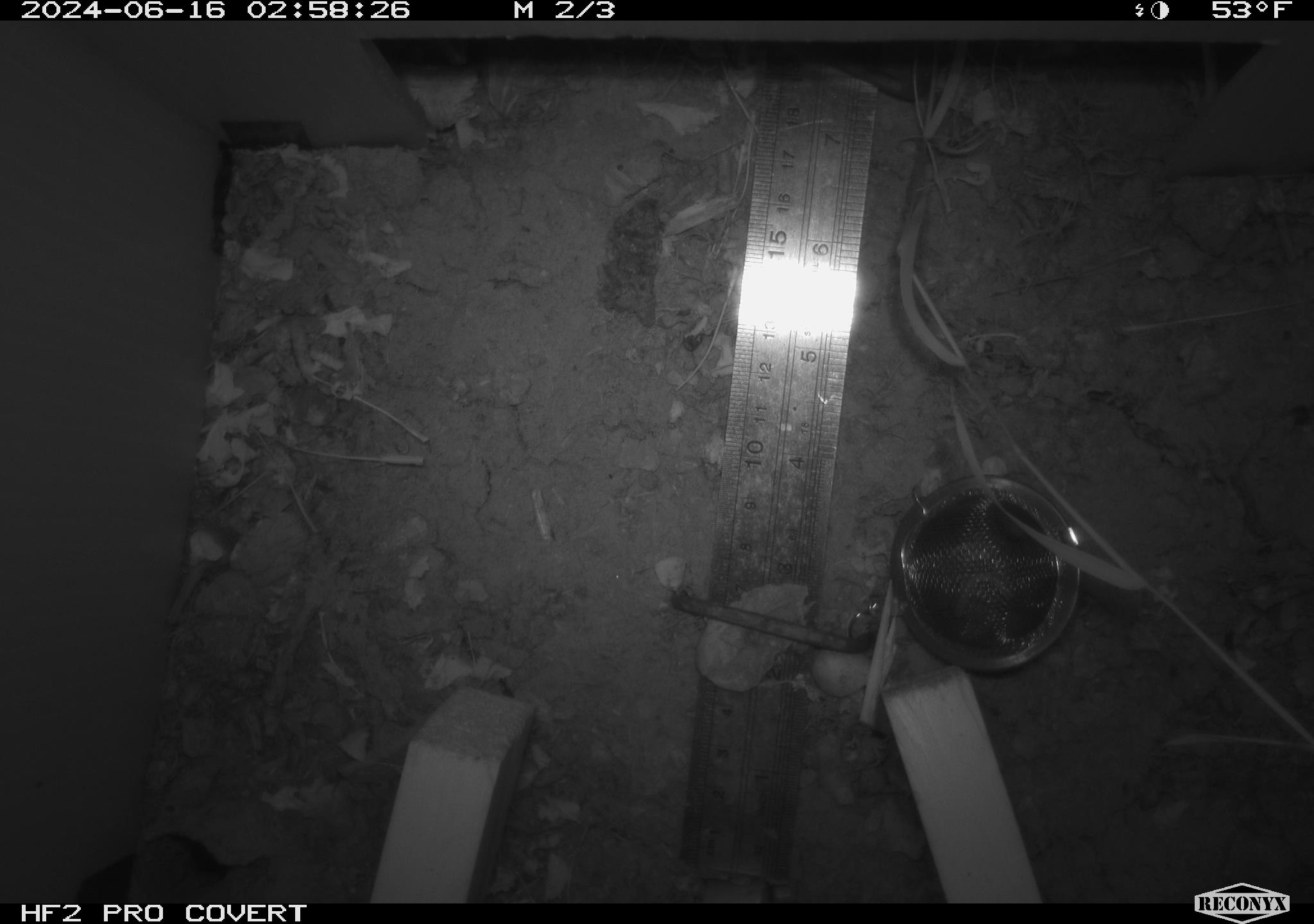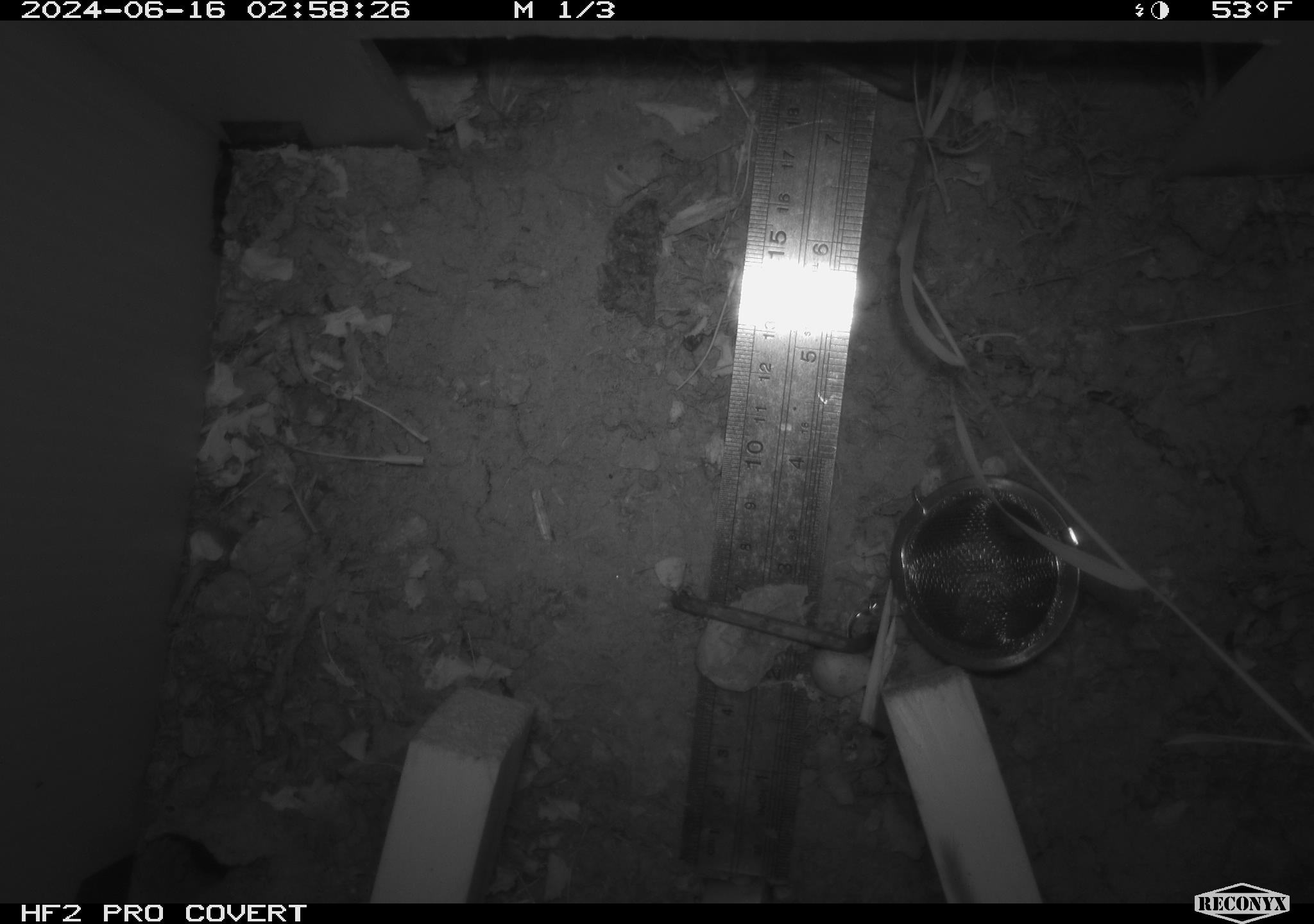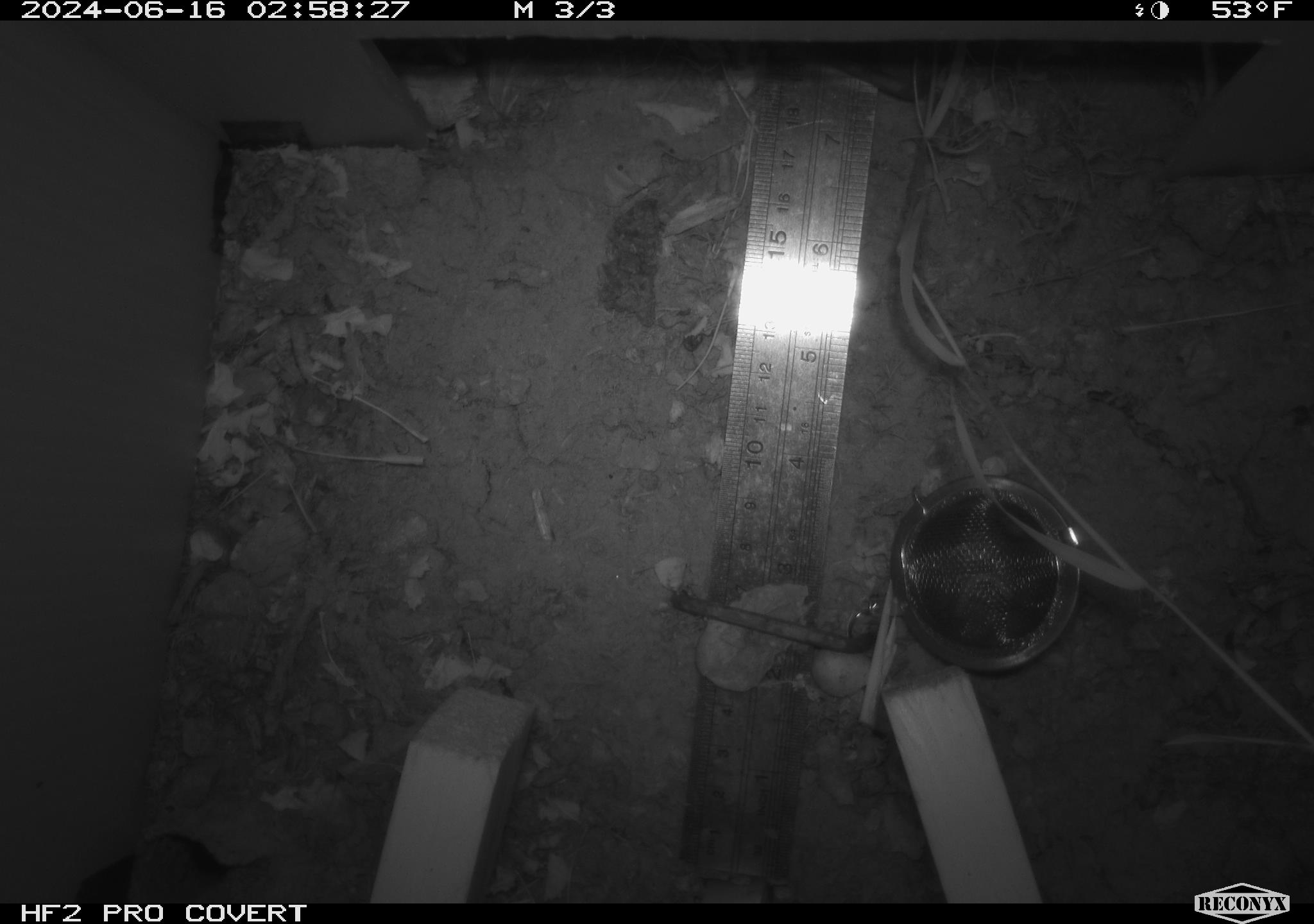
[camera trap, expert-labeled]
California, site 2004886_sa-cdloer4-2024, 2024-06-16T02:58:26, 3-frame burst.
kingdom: Animalia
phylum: Chordata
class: Mammalia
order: Rodentia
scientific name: Rodentia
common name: rodent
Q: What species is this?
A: Rodent (Rodentia).